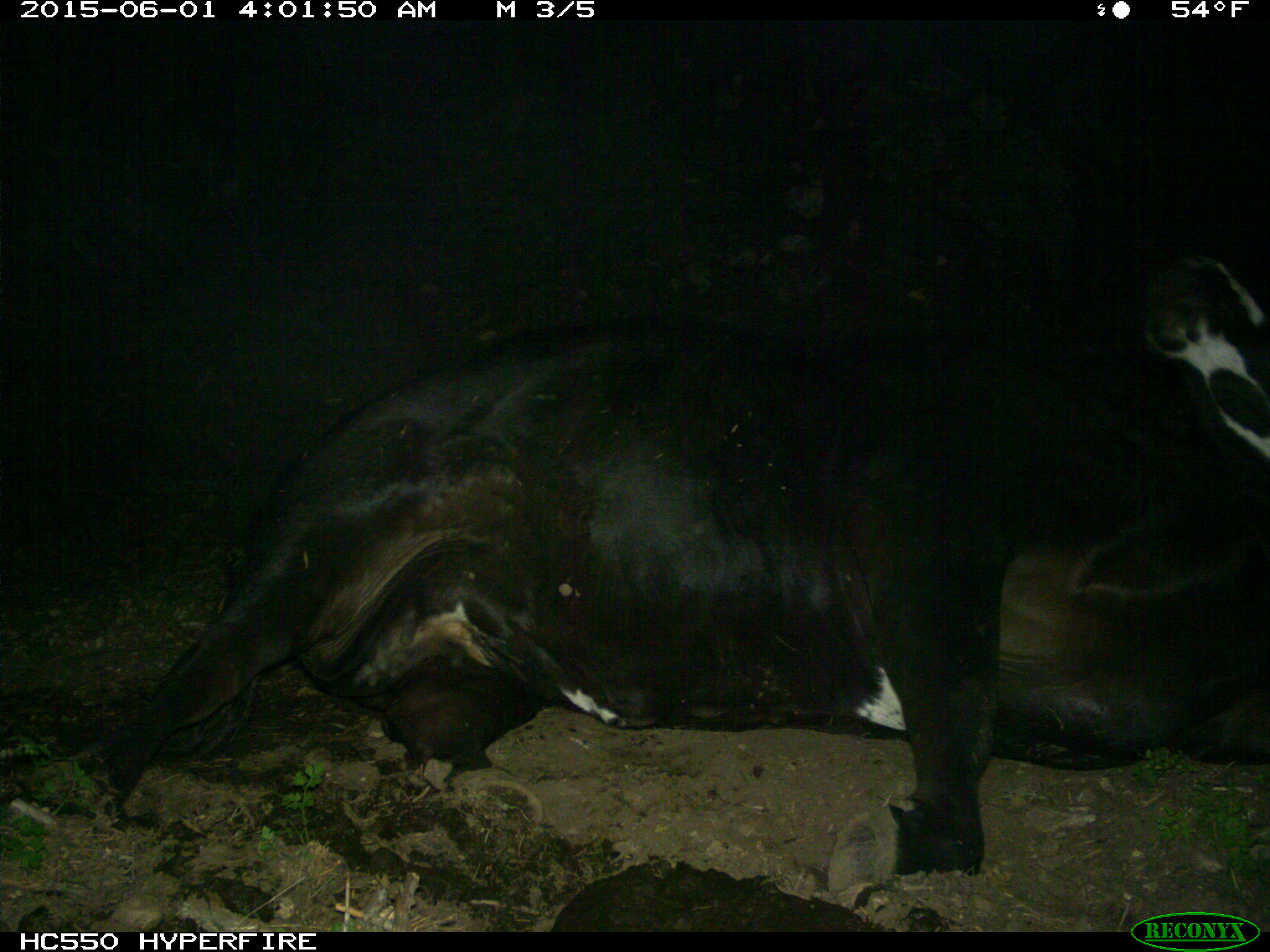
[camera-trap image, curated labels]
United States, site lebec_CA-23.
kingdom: Animalia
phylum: Chordata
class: Mammalia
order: Artiodactyla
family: Bovidae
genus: Bos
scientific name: Bos taurus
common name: domestic cow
Bos taurus (domestic cow).